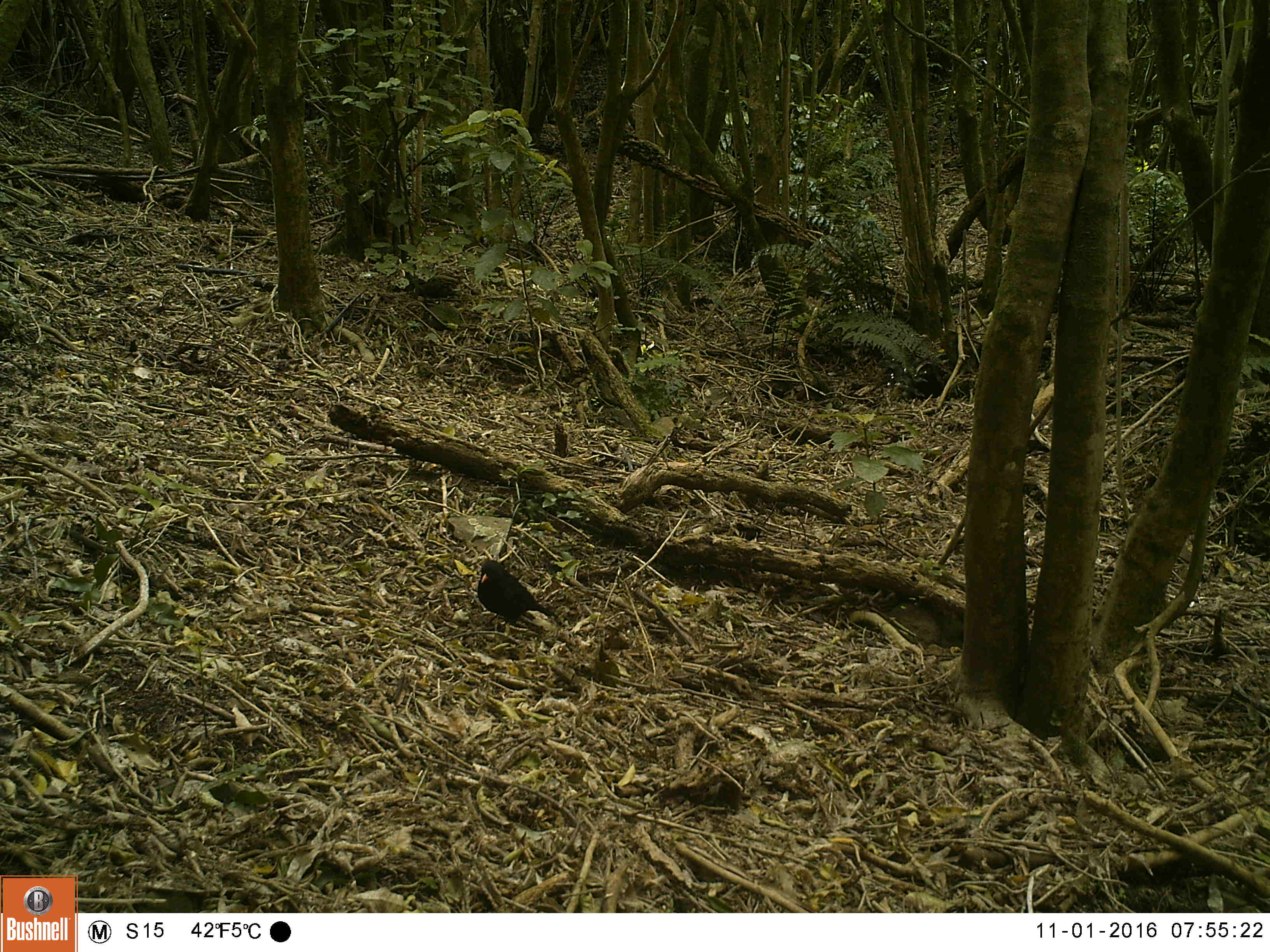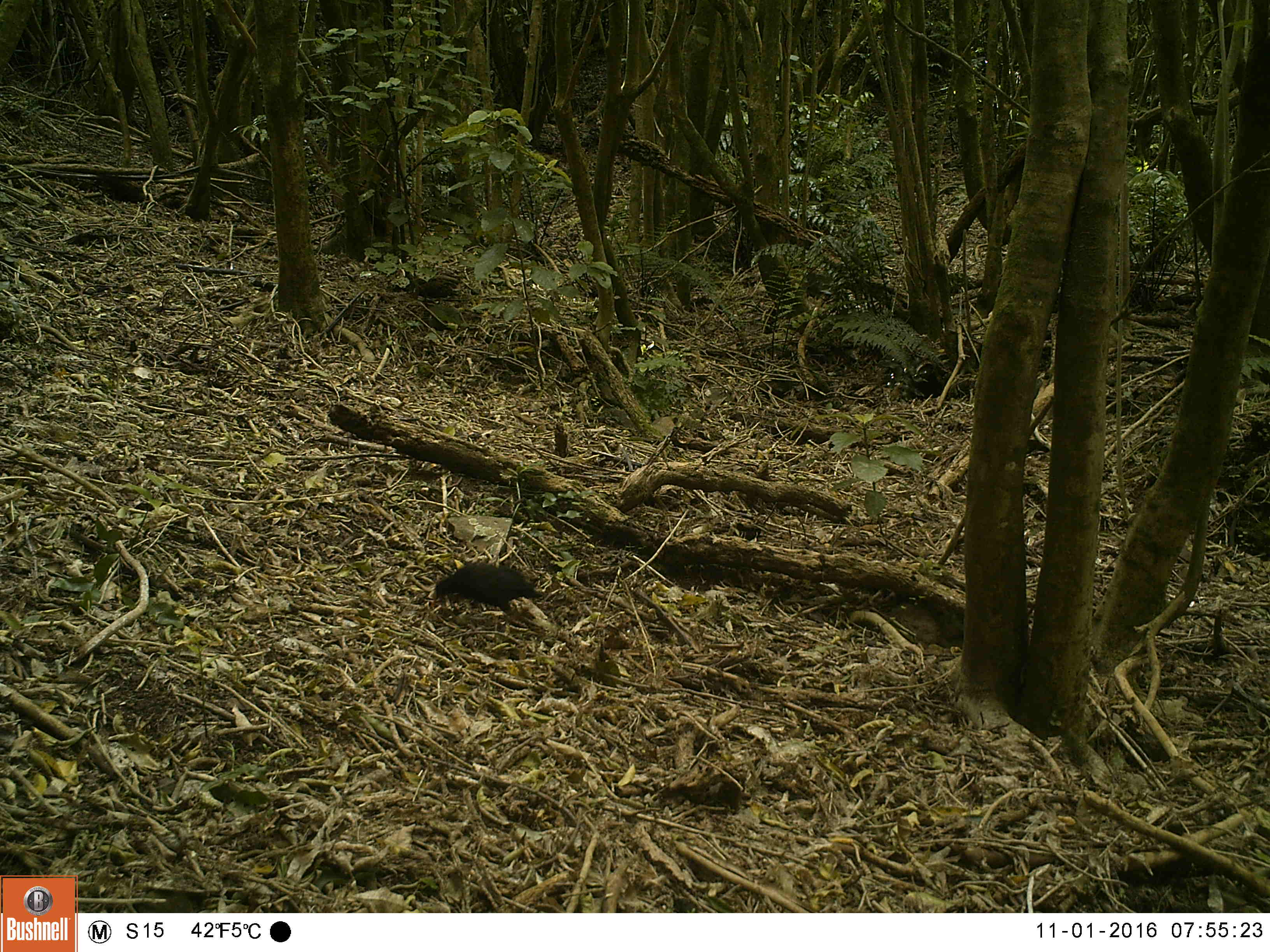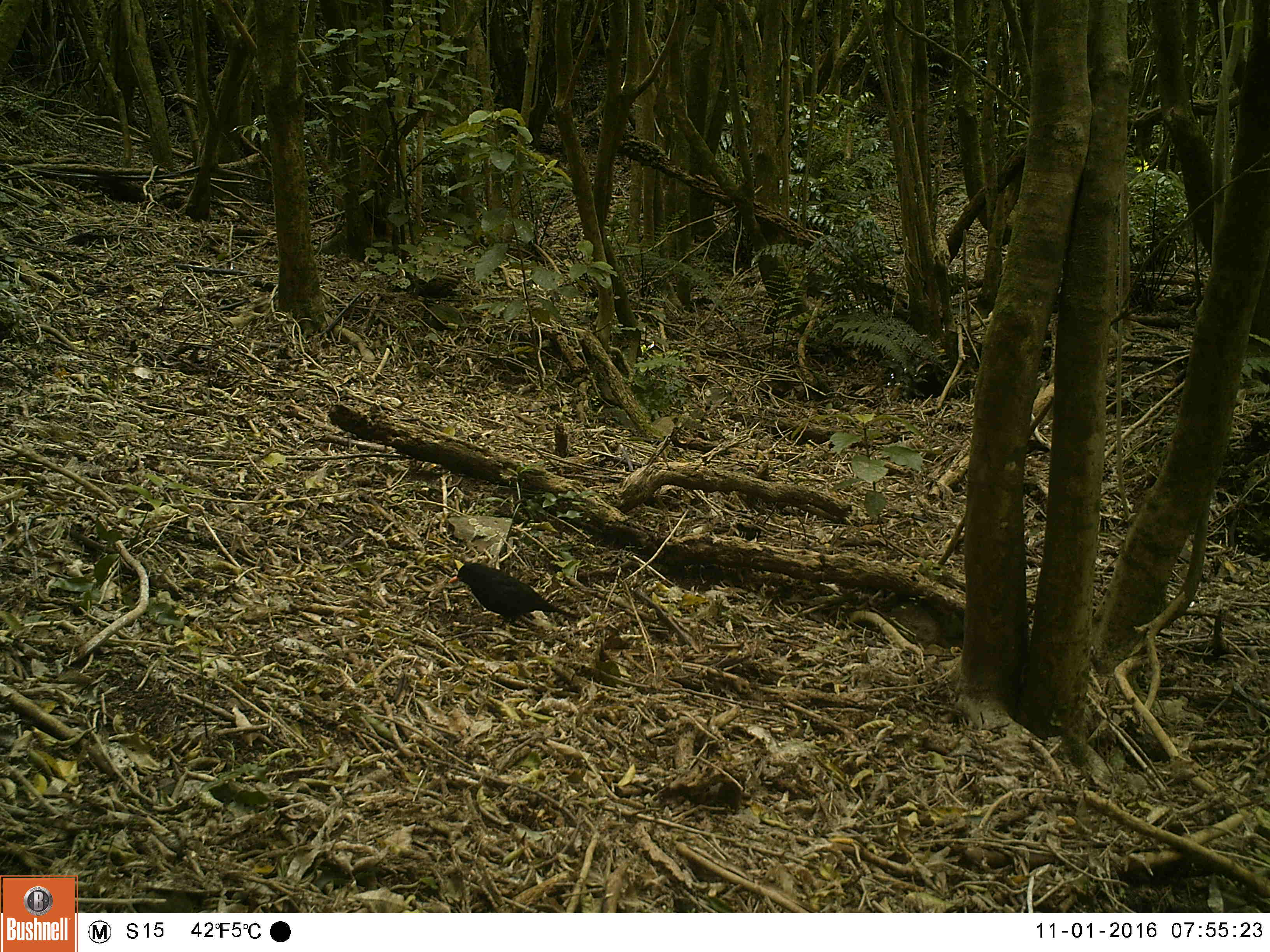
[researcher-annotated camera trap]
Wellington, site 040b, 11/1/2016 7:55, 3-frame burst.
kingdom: Animalia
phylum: Chordata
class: Aves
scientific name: Aves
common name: bird